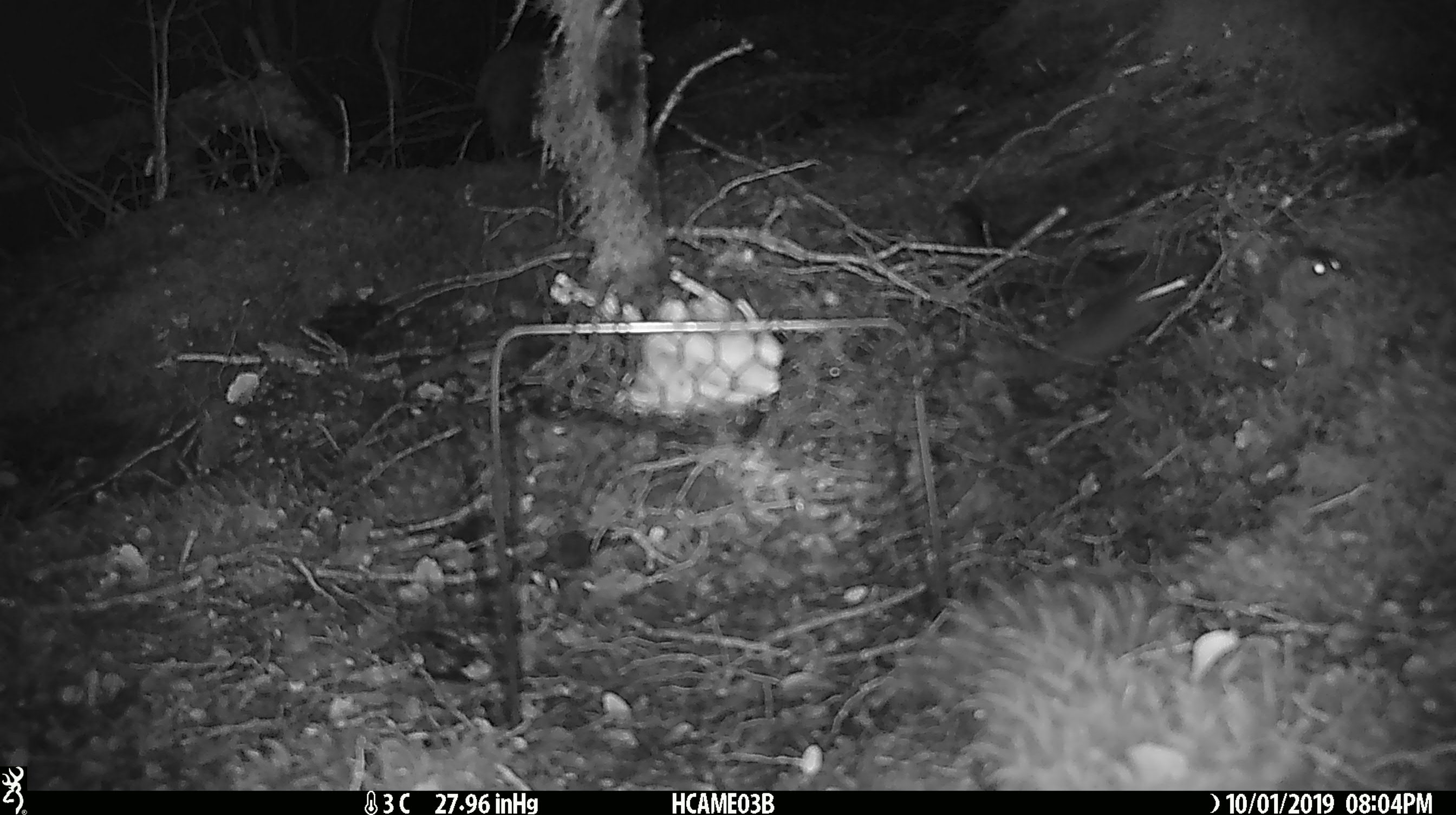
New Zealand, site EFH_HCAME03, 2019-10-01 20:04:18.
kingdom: Animalia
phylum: Chordata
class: Mammalia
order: Rodentia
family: Muridae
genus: Mus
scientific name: Mus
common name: mouse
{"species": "mouse (Mus)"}